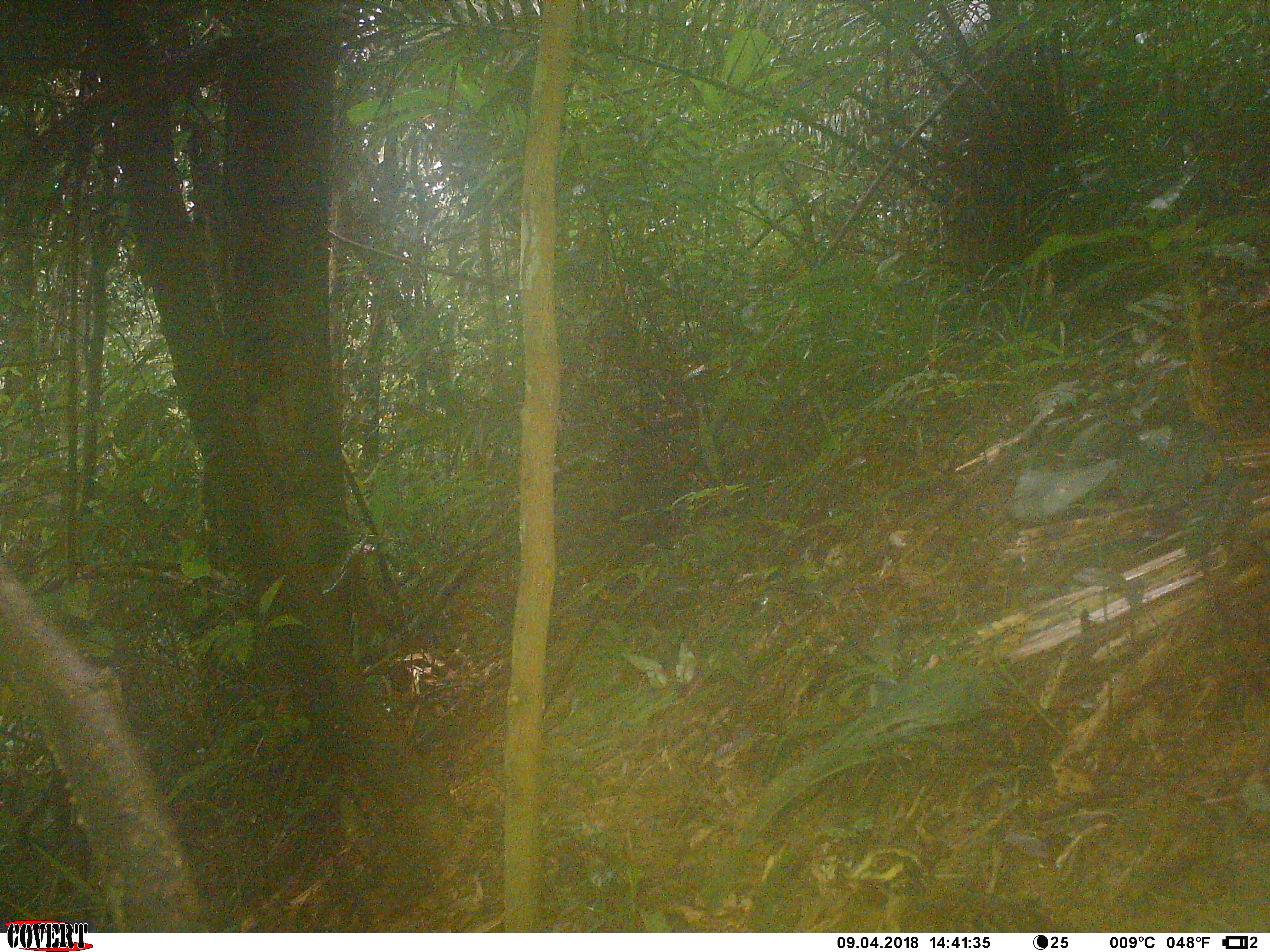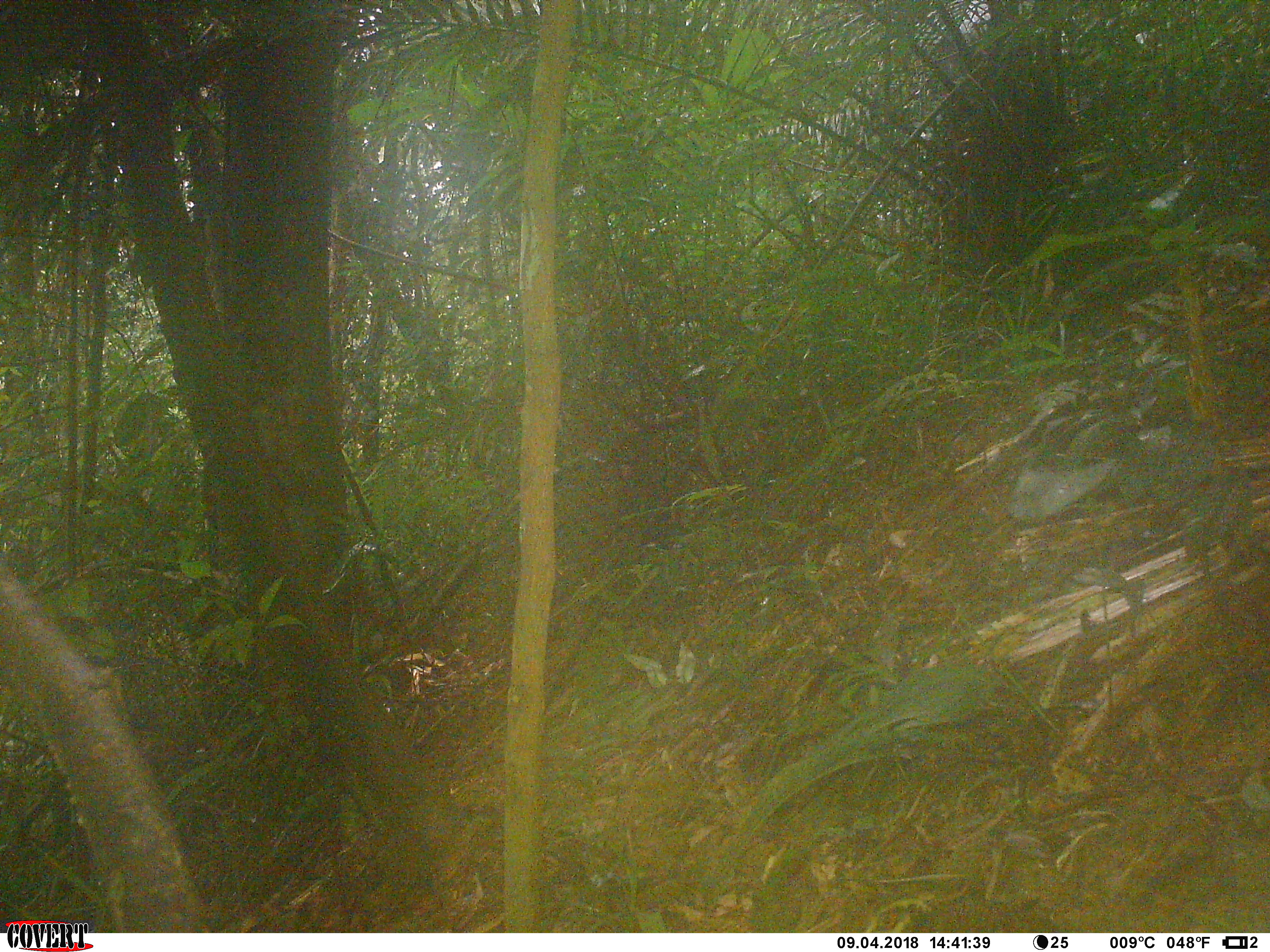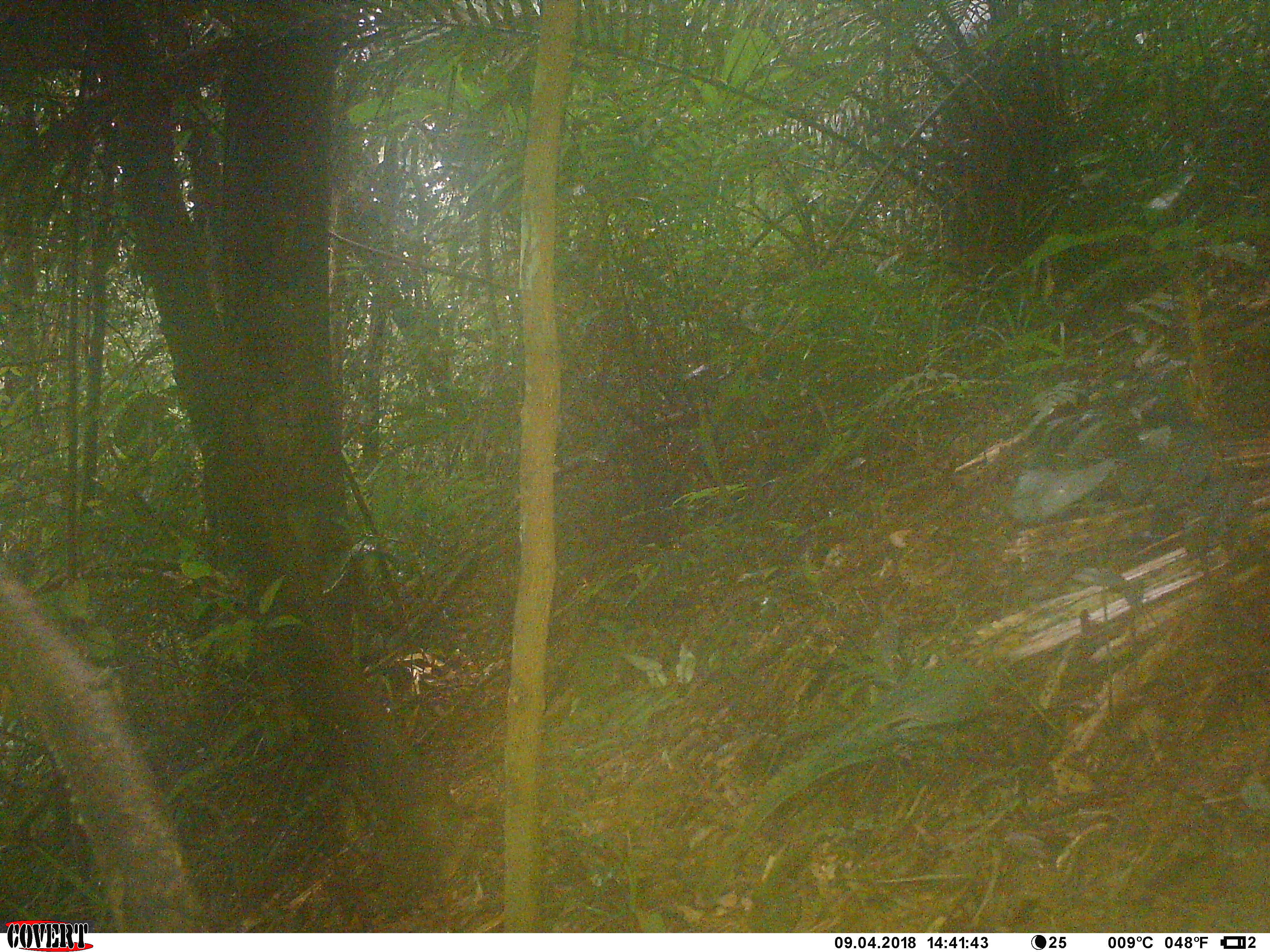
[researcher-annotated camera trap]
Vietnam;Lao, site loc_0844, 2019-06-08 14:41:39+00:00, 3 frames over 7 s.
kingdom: Animalia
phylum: Chordata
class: Aves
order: Galliformes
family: Phasianidae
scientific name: Phasianidae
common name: partridge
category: unidentified partridge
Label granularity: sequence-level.